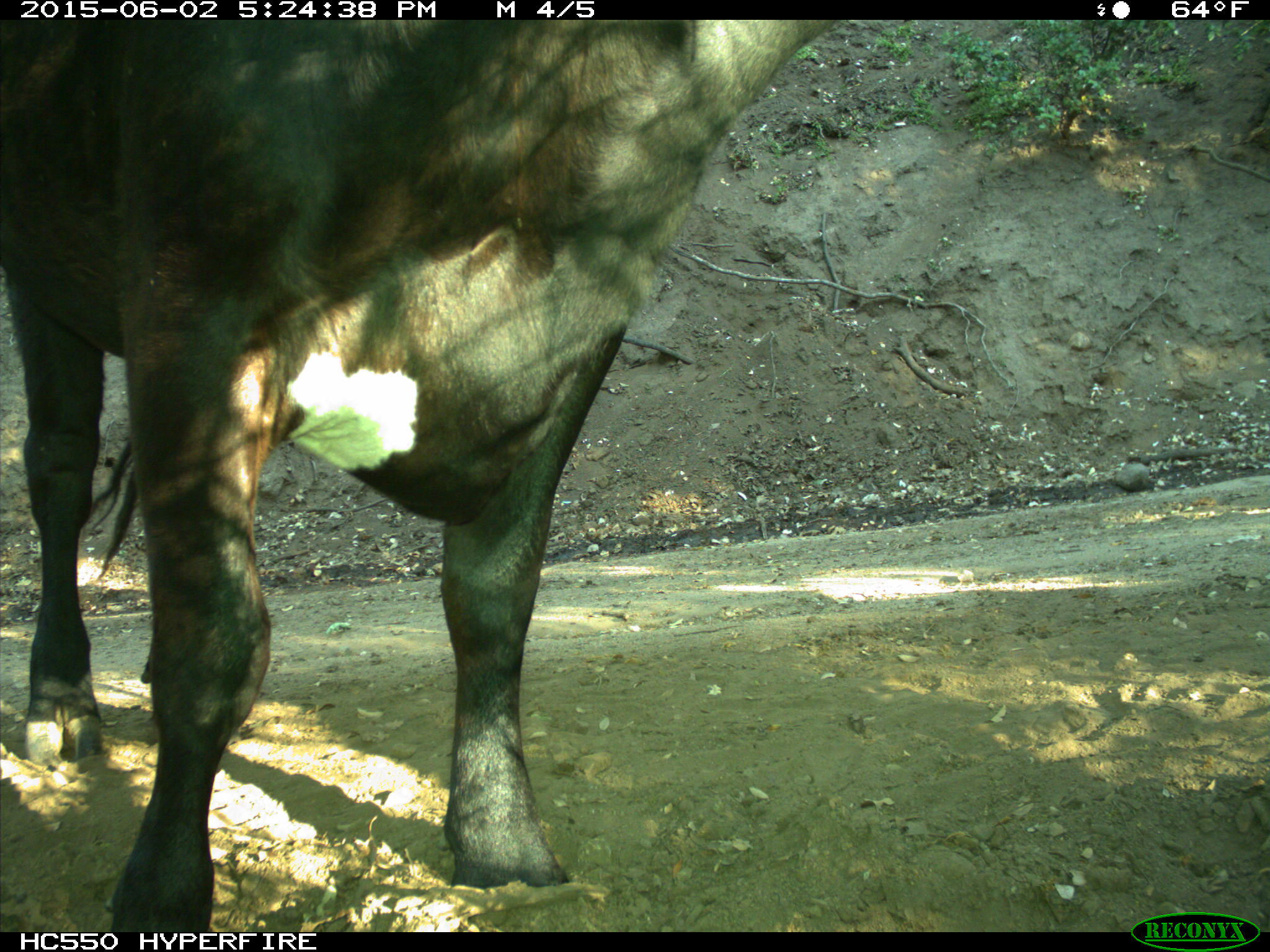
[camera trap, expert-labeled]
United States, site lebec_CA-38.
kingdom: Animalia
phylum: Chordata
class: Mammalia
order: Artiodactyla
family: Bovidae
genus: Bos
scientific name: Bos taurus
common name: domestic cow